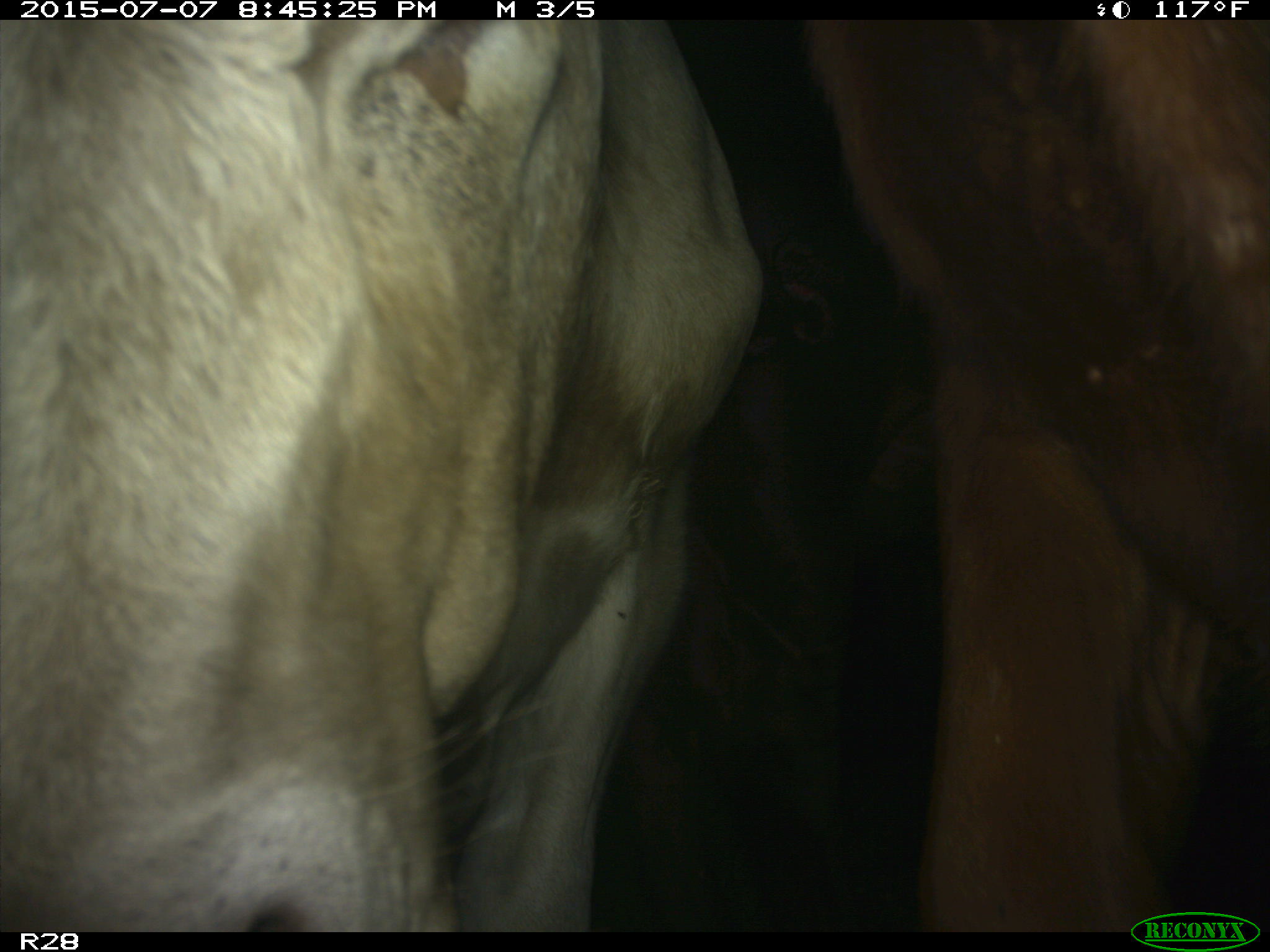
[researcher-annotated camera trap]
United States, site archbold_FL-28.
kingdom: Animalia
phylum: Chordata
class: Mammalia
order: Artiodactyla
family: Bovidae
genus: Bos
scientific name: Bos taurus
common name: domestic cow